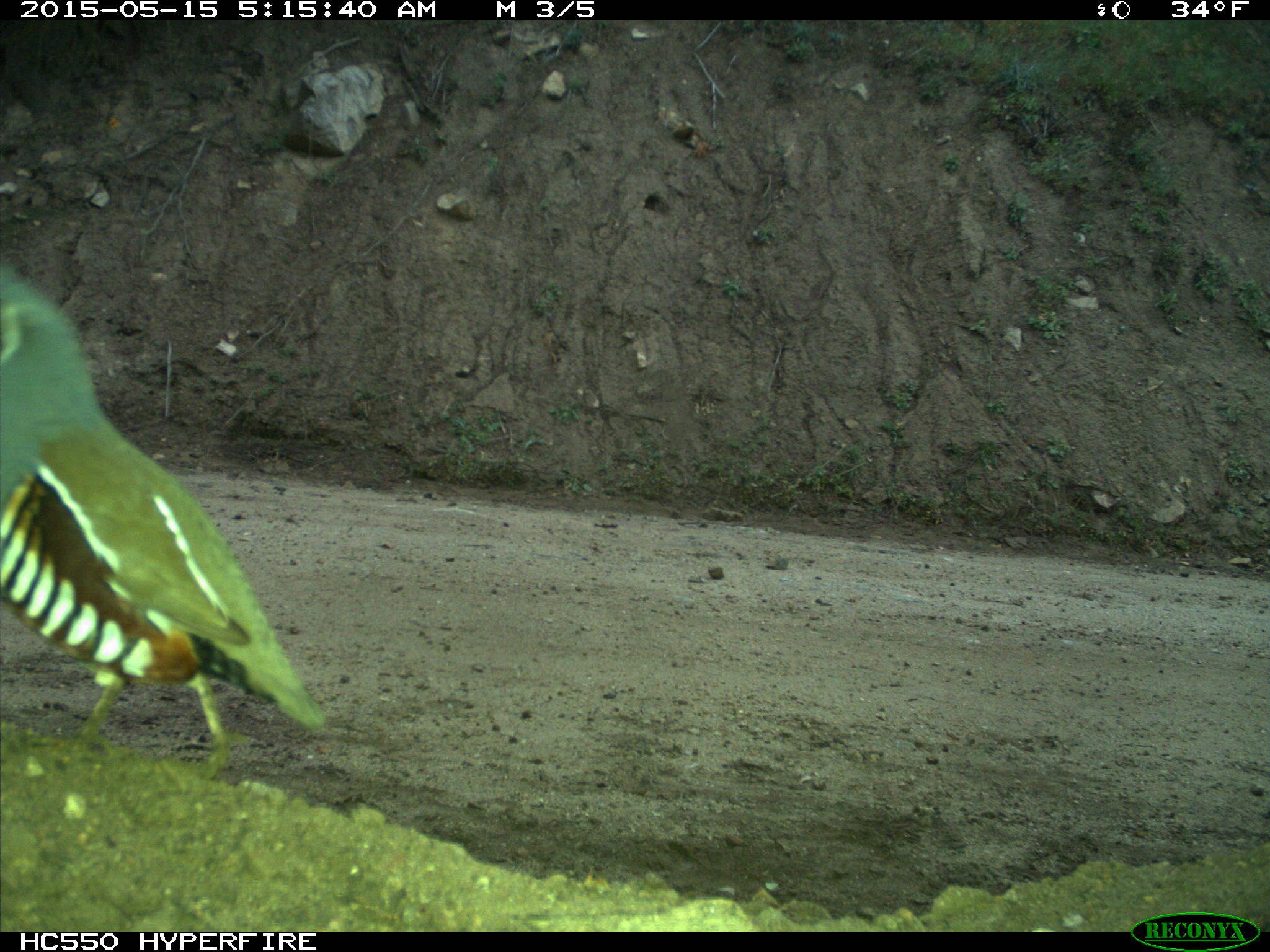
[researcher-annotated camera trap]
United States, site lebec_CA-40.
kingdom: Animalia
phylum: Chordata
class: Aves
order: Galliformes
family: Odontophoridae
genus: Callipepla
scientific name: Callipepla californica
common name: california quail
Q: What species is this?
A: Callipepla californica (california quail).